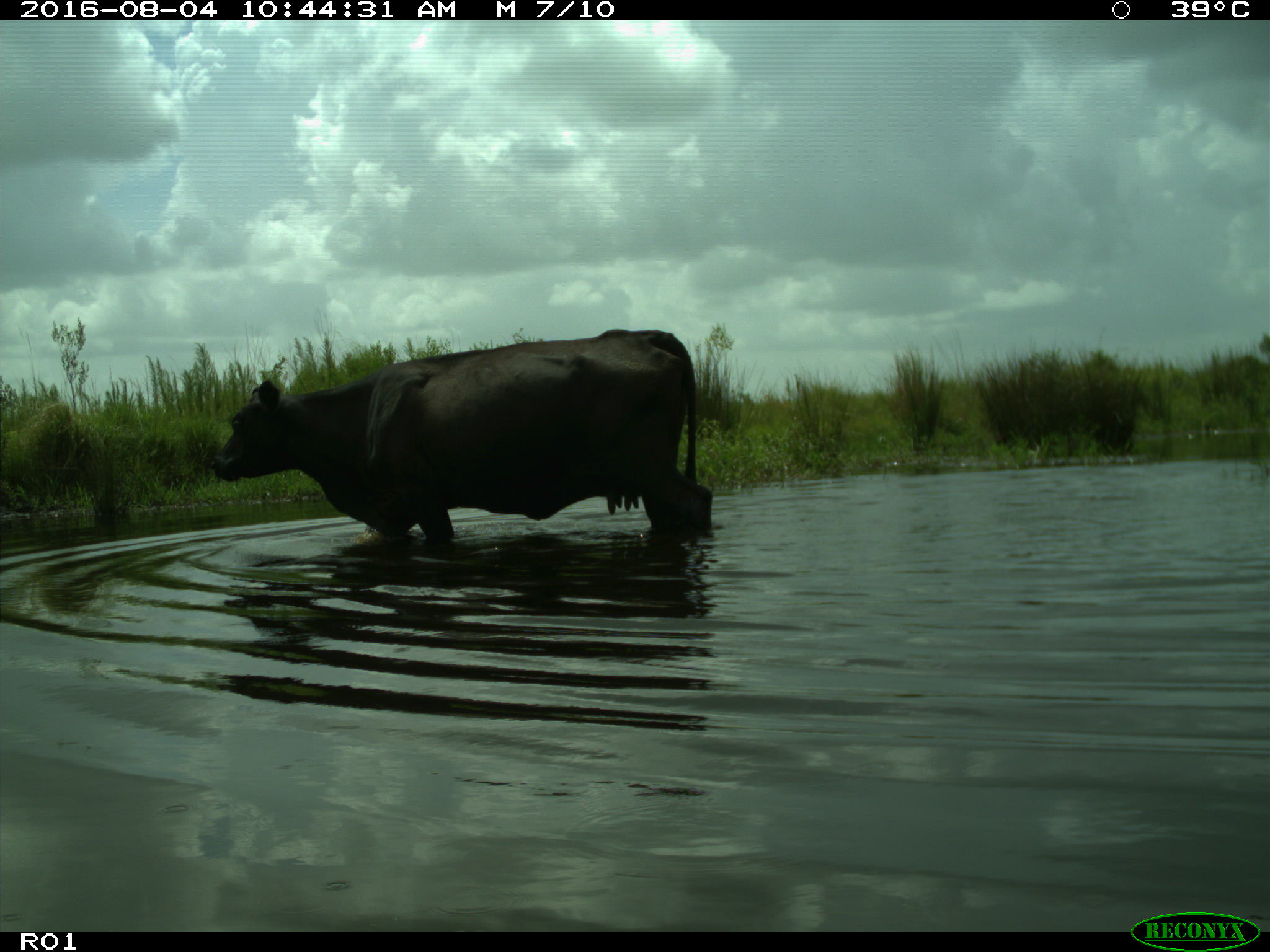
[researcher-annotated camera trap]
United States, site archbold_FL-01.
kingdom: Animalia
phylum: Chordata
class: Mammalia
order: Artiodactyla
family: Bovidae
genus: Bos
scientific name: Bos taurus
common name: domestic cow